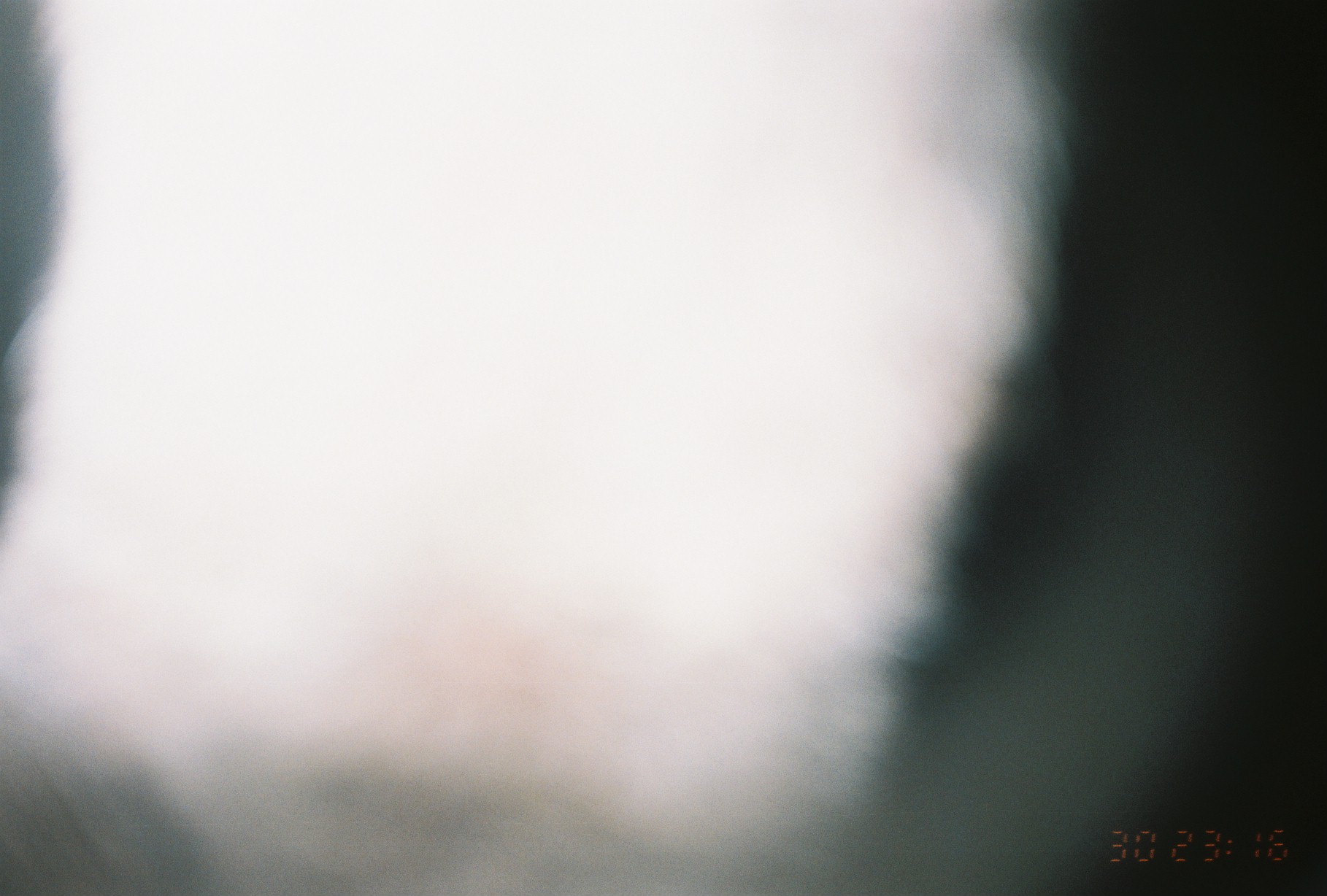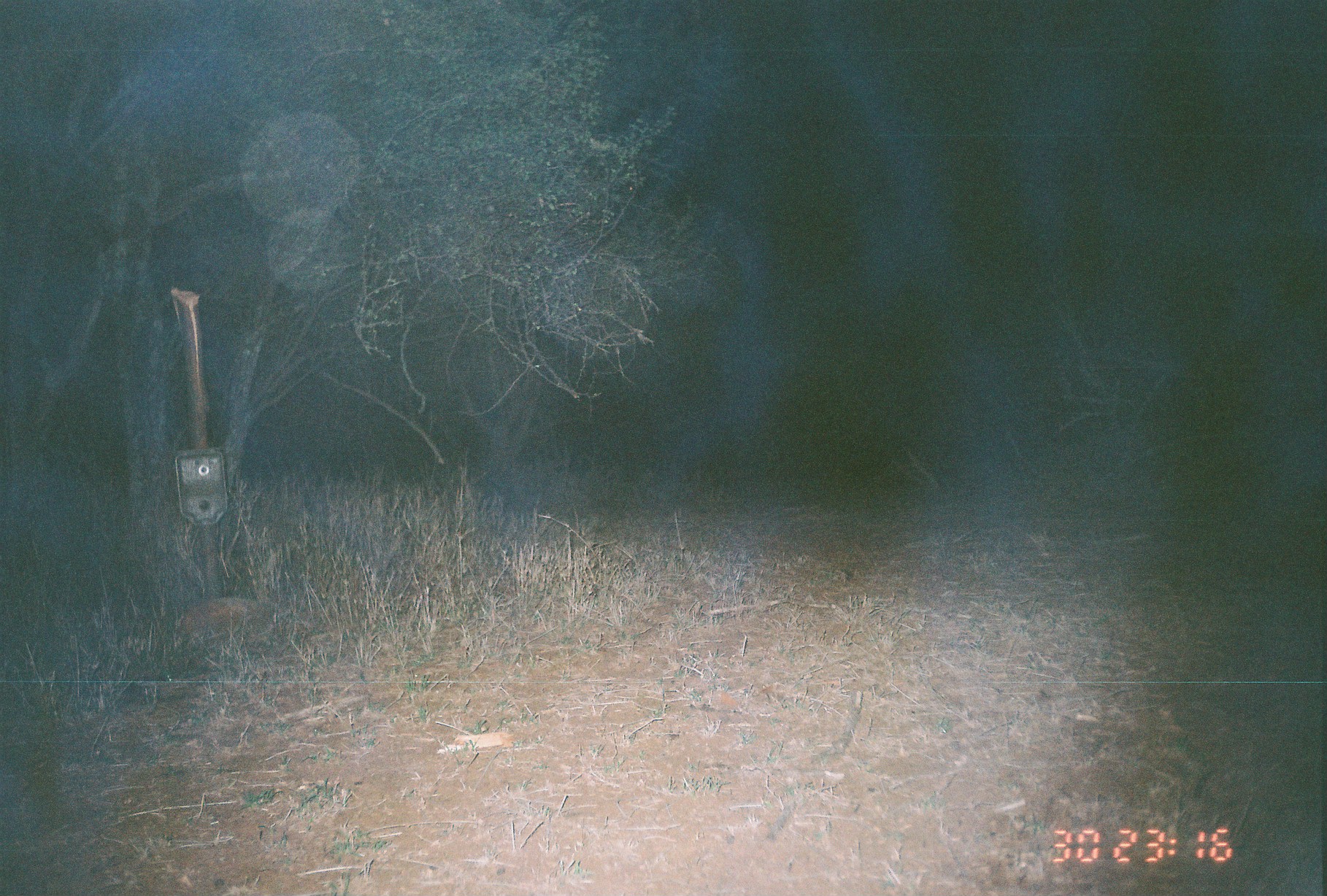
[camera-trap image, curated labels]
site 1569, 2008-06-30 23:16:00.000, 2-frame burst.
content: unidentified animal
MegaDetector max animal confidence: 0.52